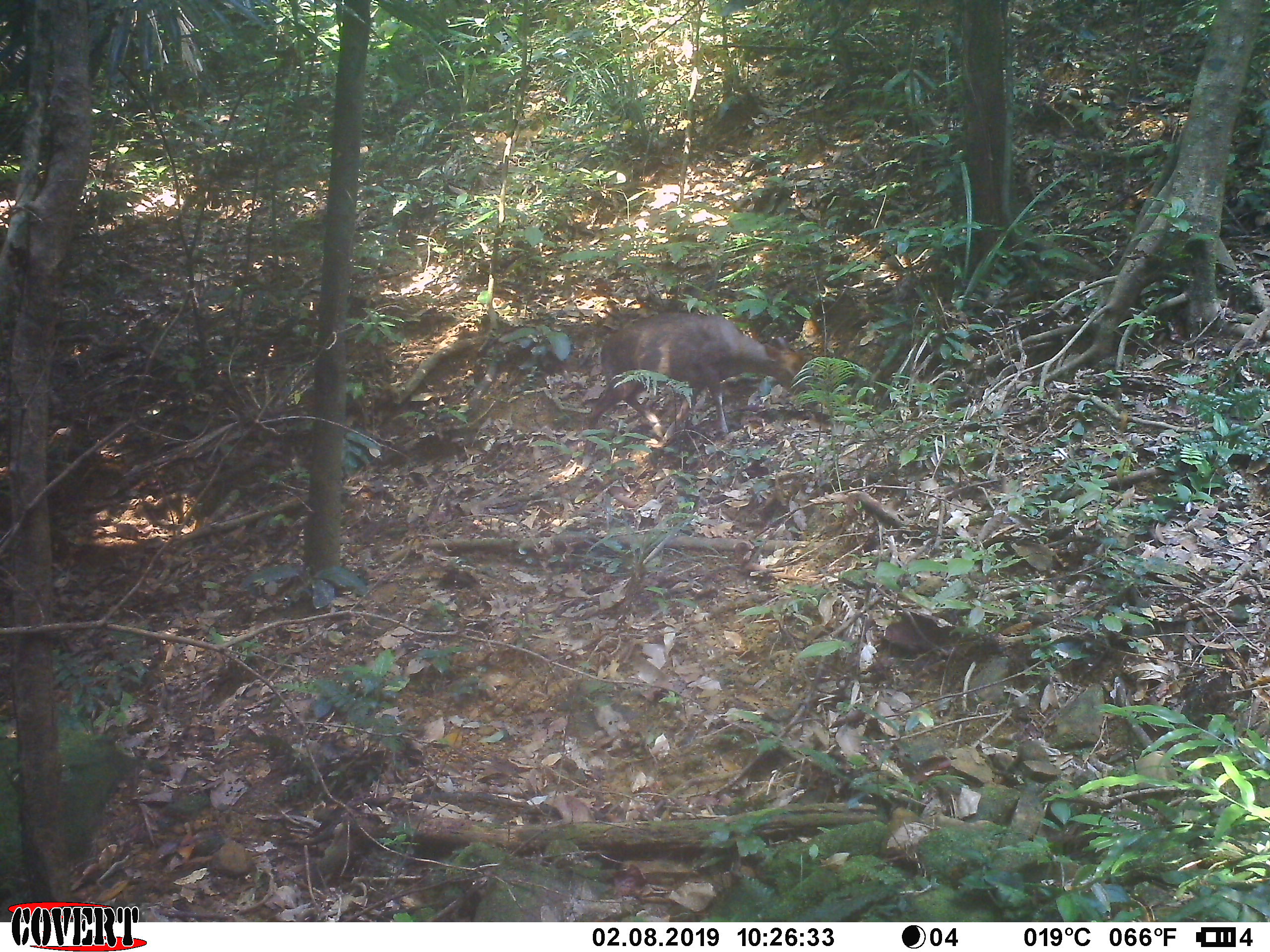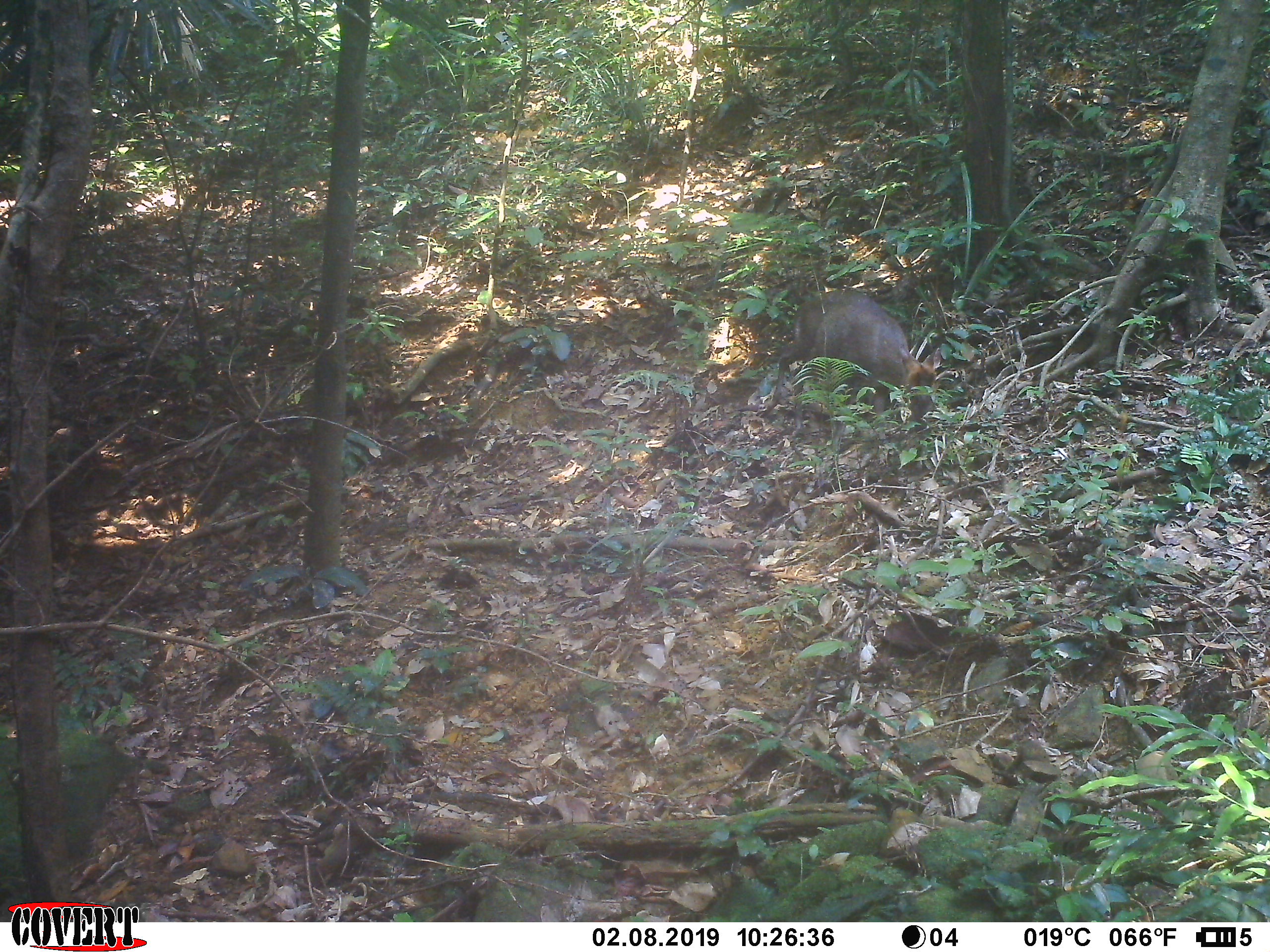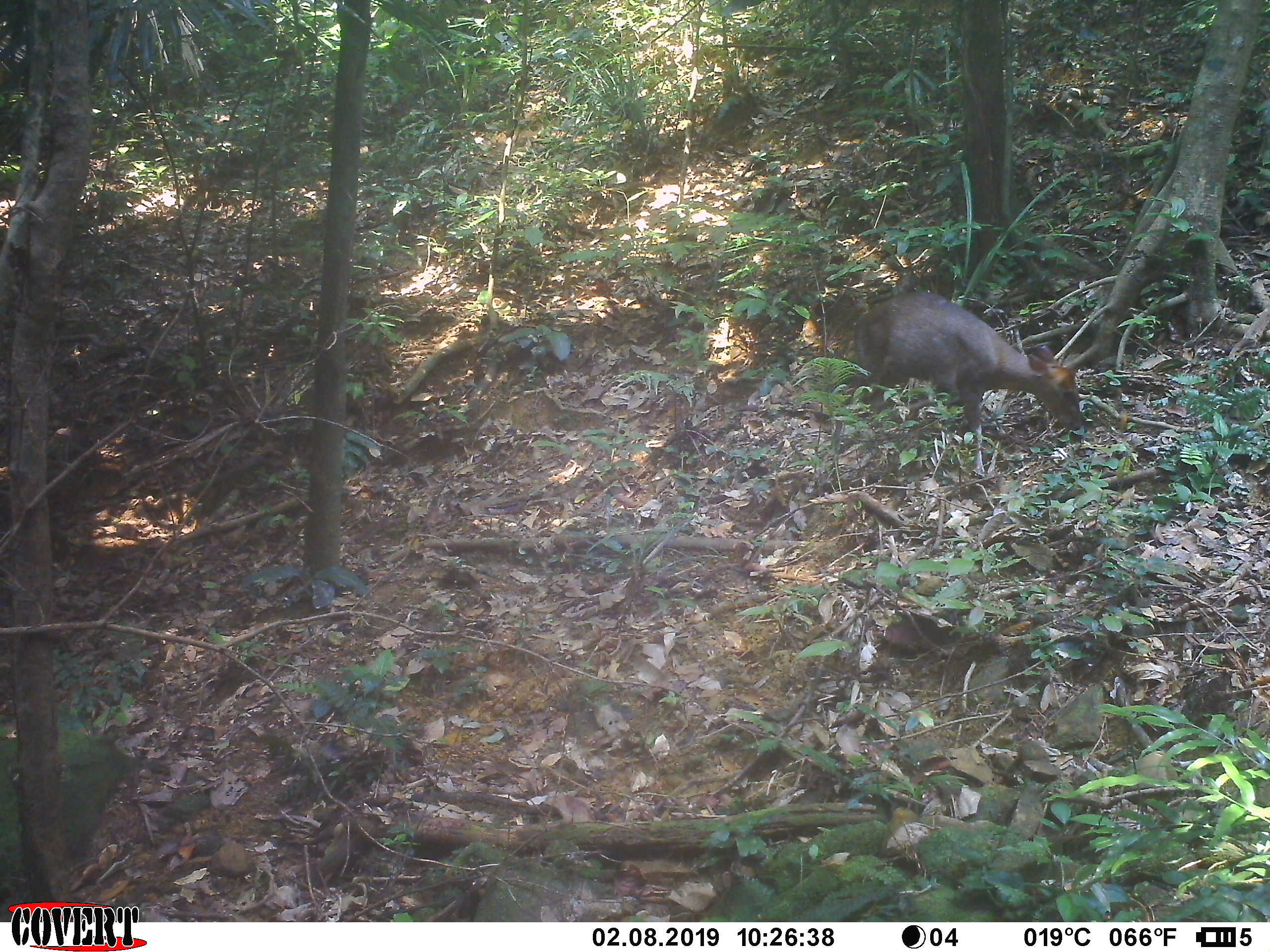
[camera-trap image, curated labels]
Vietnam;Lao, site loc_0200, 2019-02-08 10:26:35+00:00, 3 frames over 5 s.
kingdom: Animalia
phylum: Chordata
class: Mammalia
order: Artiodactyla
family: Cervidae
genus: Muntiacus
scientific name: Muntiacus rooseveltorum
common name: roosevelt's muntjac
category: roosevelts muntjac group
Roosevelts muntjac group (roosevelt's muntjac) (Muntiacus rooseveltorum). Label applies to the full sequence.